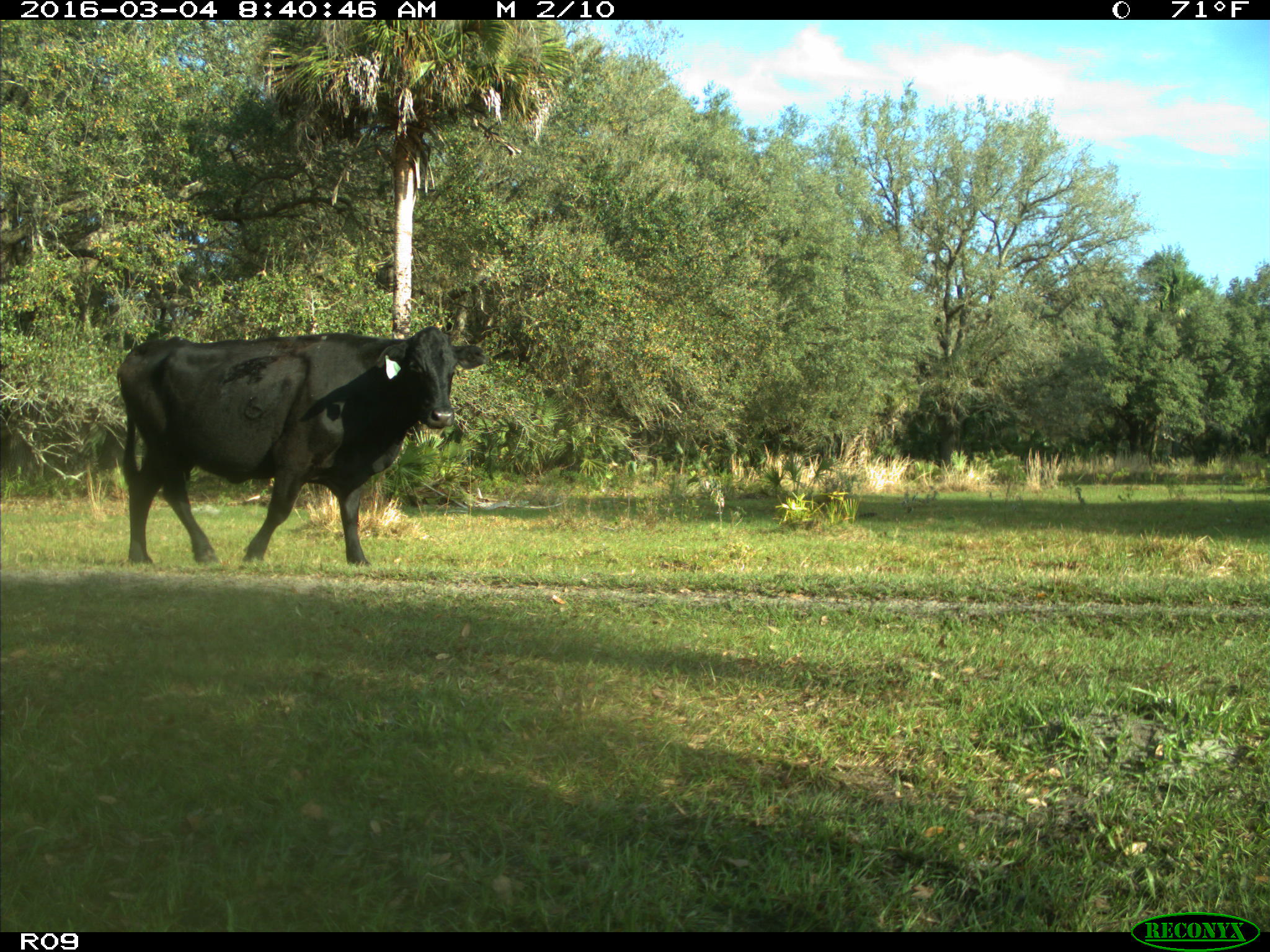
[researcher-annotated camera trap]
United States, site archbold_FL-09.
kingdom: Animalia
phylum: Chordata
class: Mammalia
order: Artiodactyla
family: Bovidae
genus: Bos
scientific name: Bos taurus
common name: domestic cow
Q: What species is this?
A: Bos taurus (domestic cow).